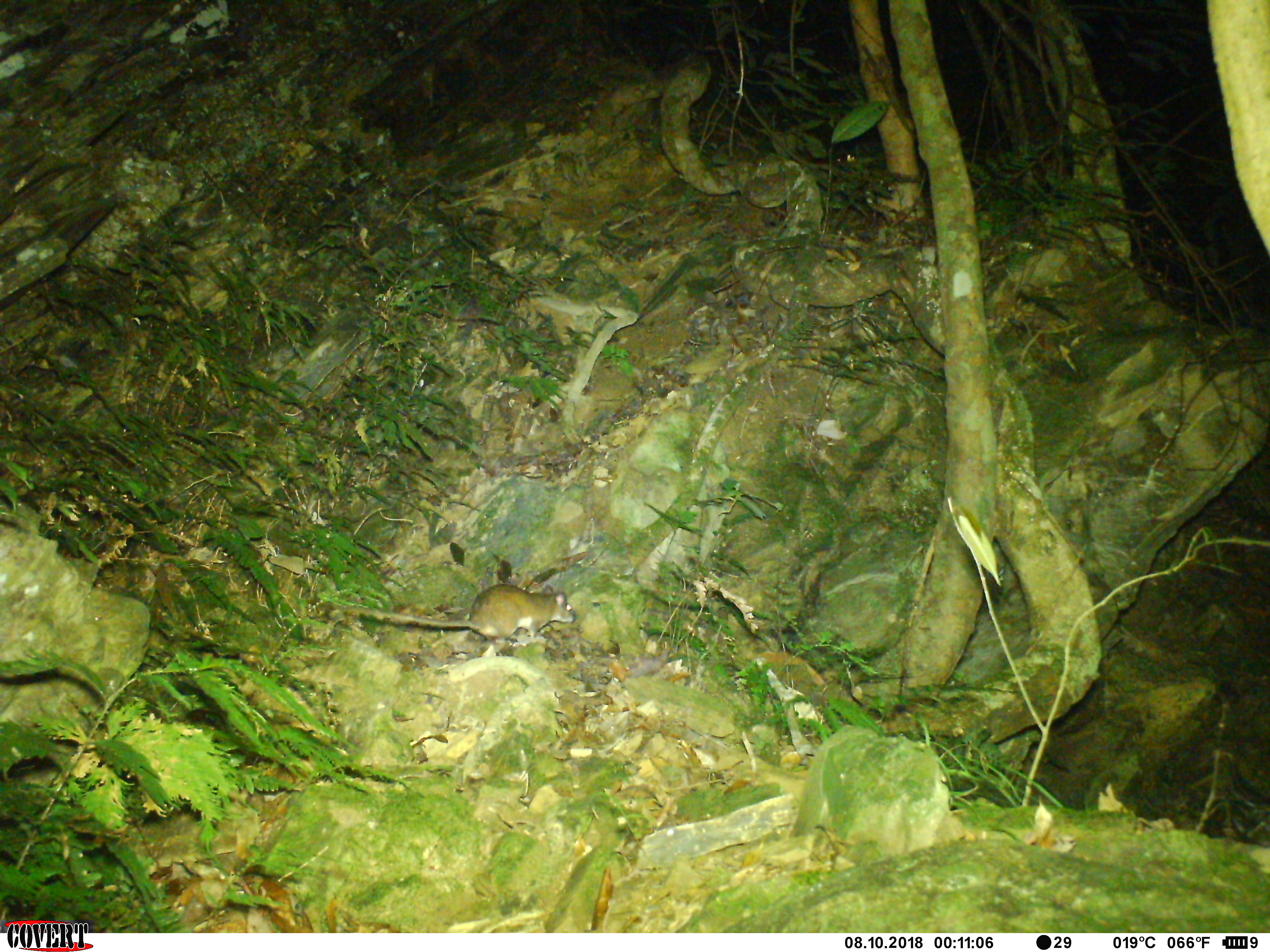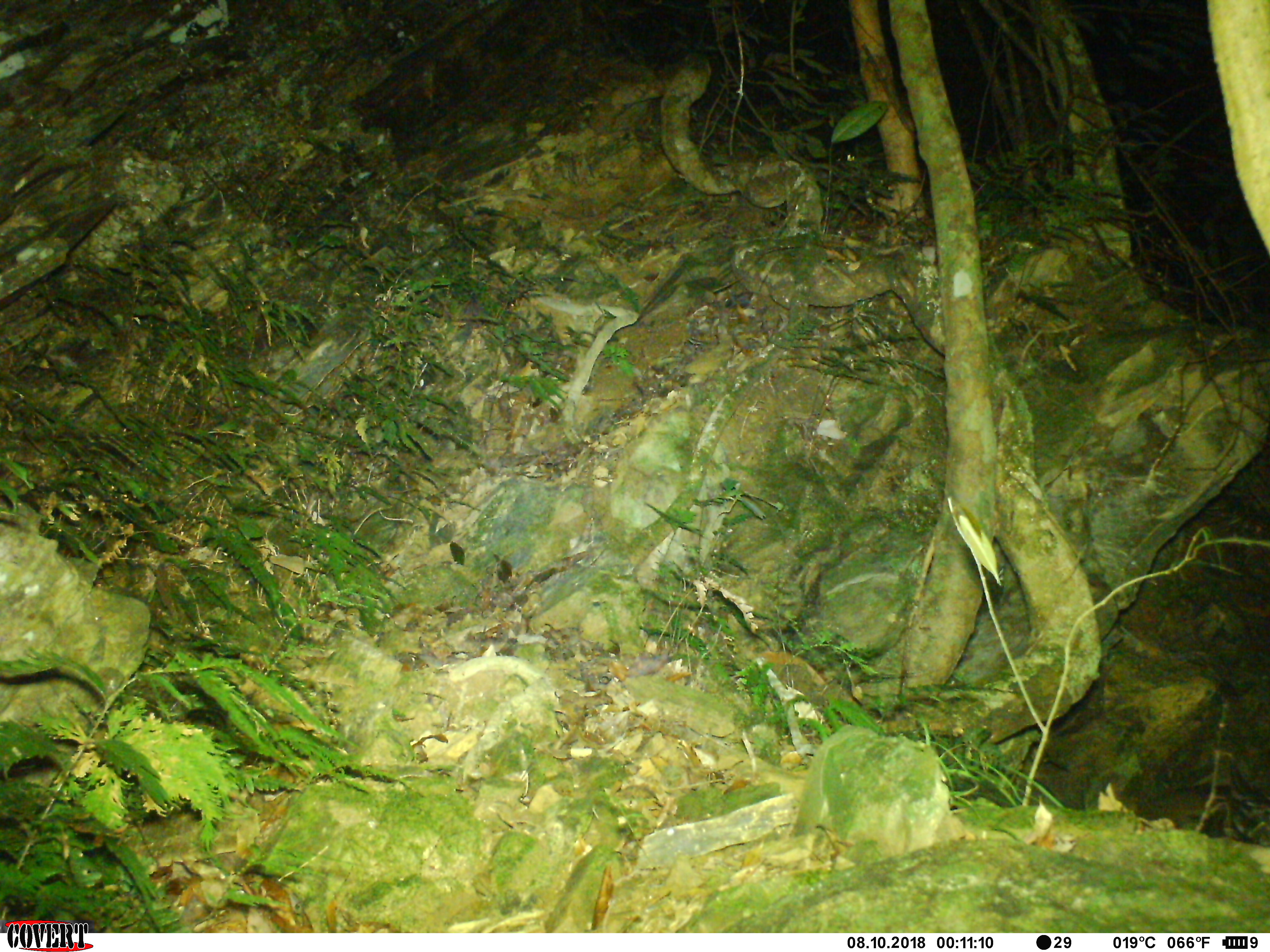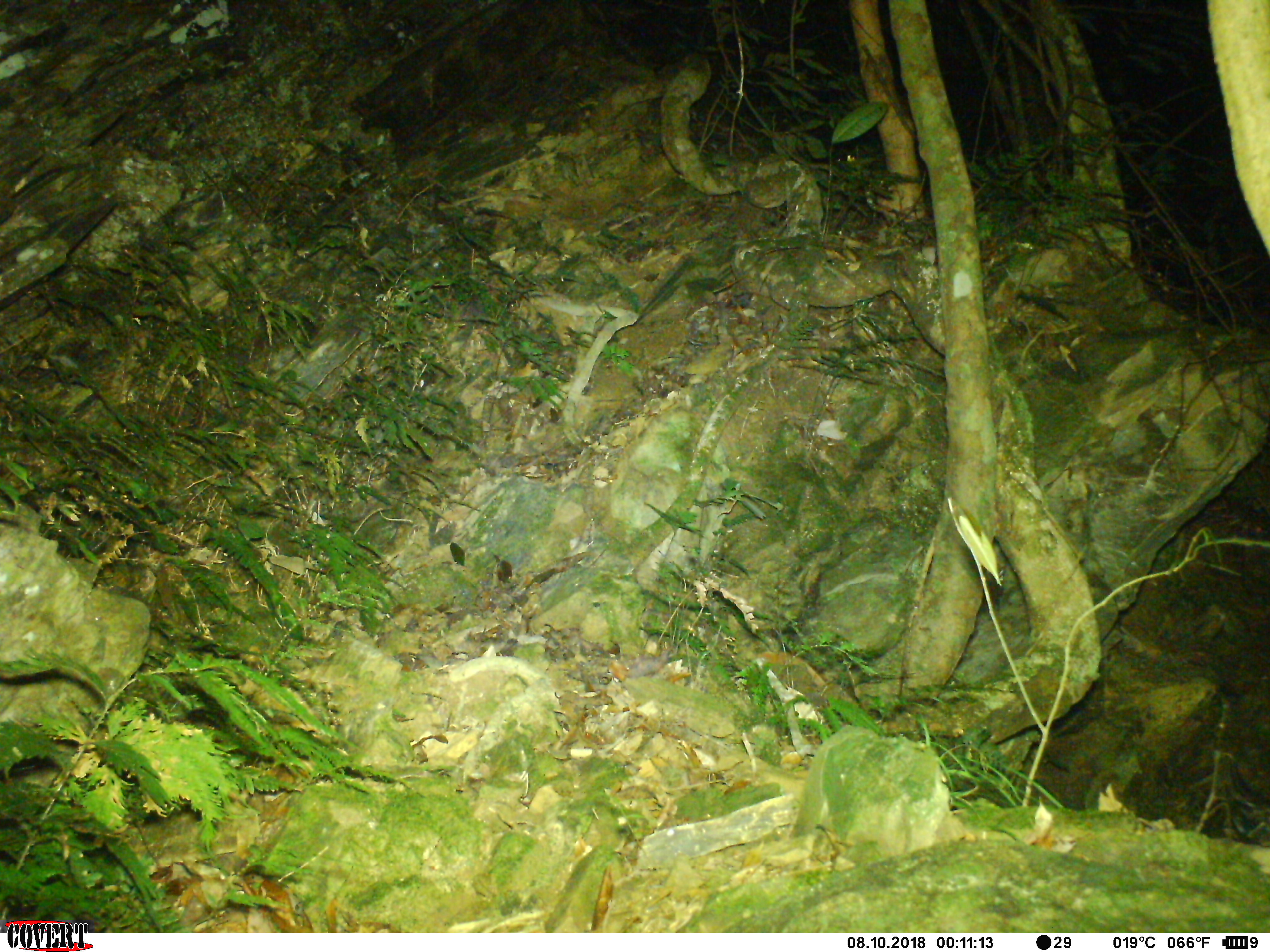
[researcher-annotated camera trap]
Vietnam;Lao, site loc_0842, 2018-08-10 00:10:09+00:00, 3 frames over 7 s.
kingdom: Animalia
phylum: Chordata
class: Mammalia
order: Rodentia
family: Muridae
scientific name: Muridae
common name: old-world mice and rats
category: unidentified murid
Unidentified murid (old-world mice and rats) (Muridae). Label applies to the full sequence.